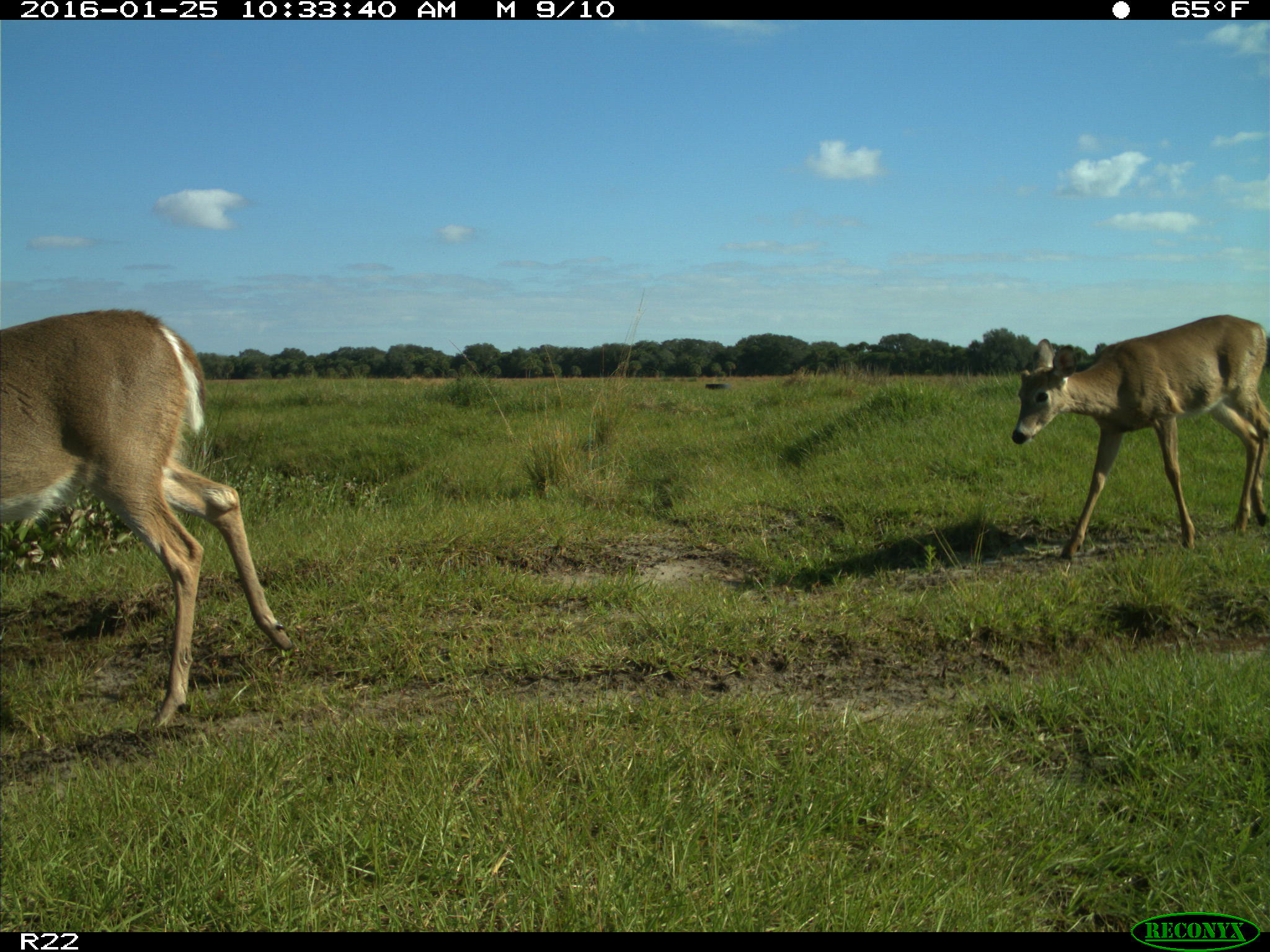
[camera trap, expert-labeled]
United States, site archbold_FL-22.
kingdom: Animalia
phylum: Chordata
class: Mammalia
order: Artiodactyla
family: Cervidae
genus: Odocoileus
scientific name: Odocoileus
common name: deer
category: unidentified deer